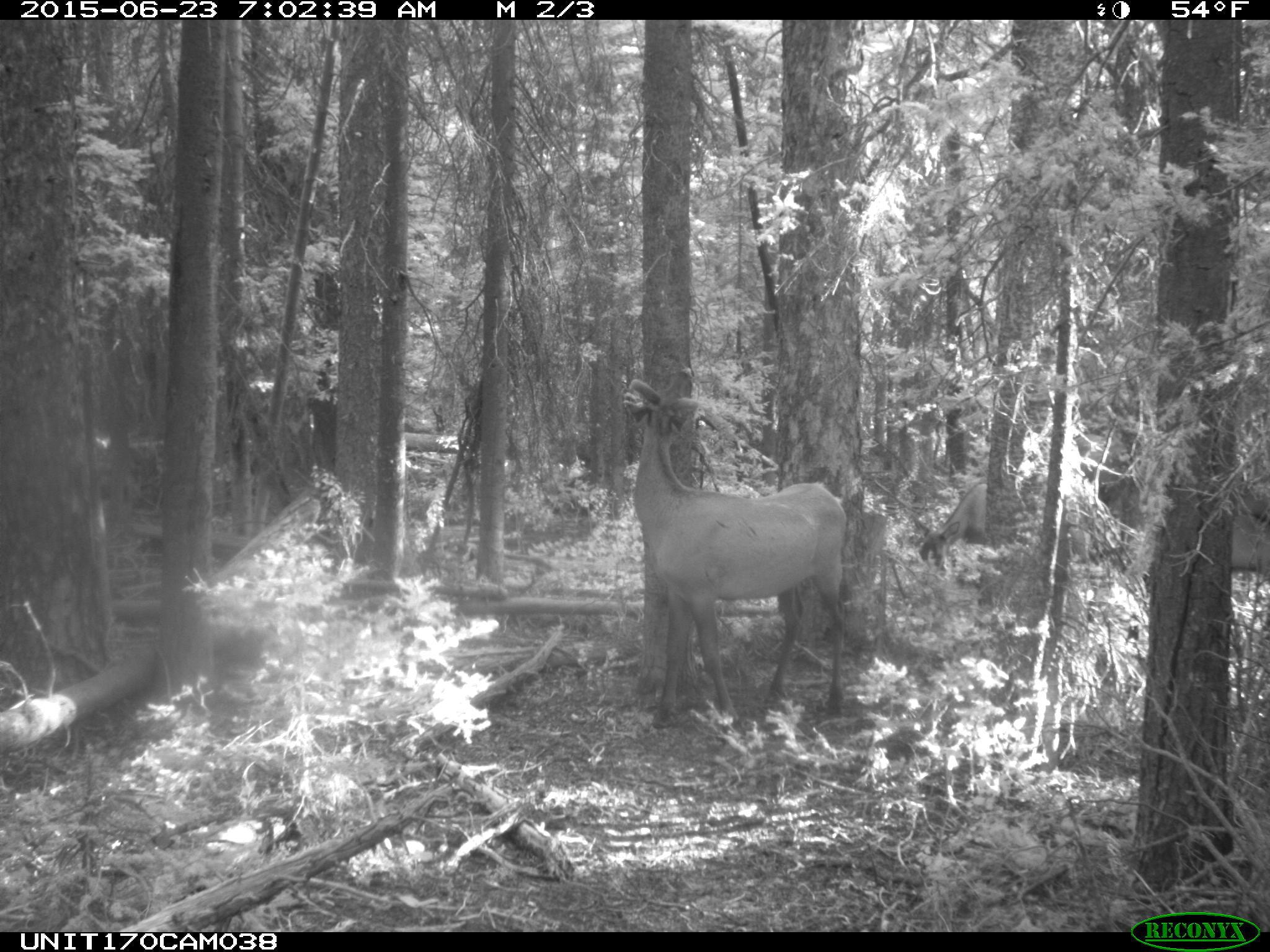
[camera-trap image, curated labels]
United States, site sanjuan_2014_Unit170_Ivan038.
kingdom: Animalia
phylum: Chordata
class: Mammalia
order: Artiodactyla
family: Cervidae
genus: Cervus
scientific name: Cervus elaphus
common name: red deer